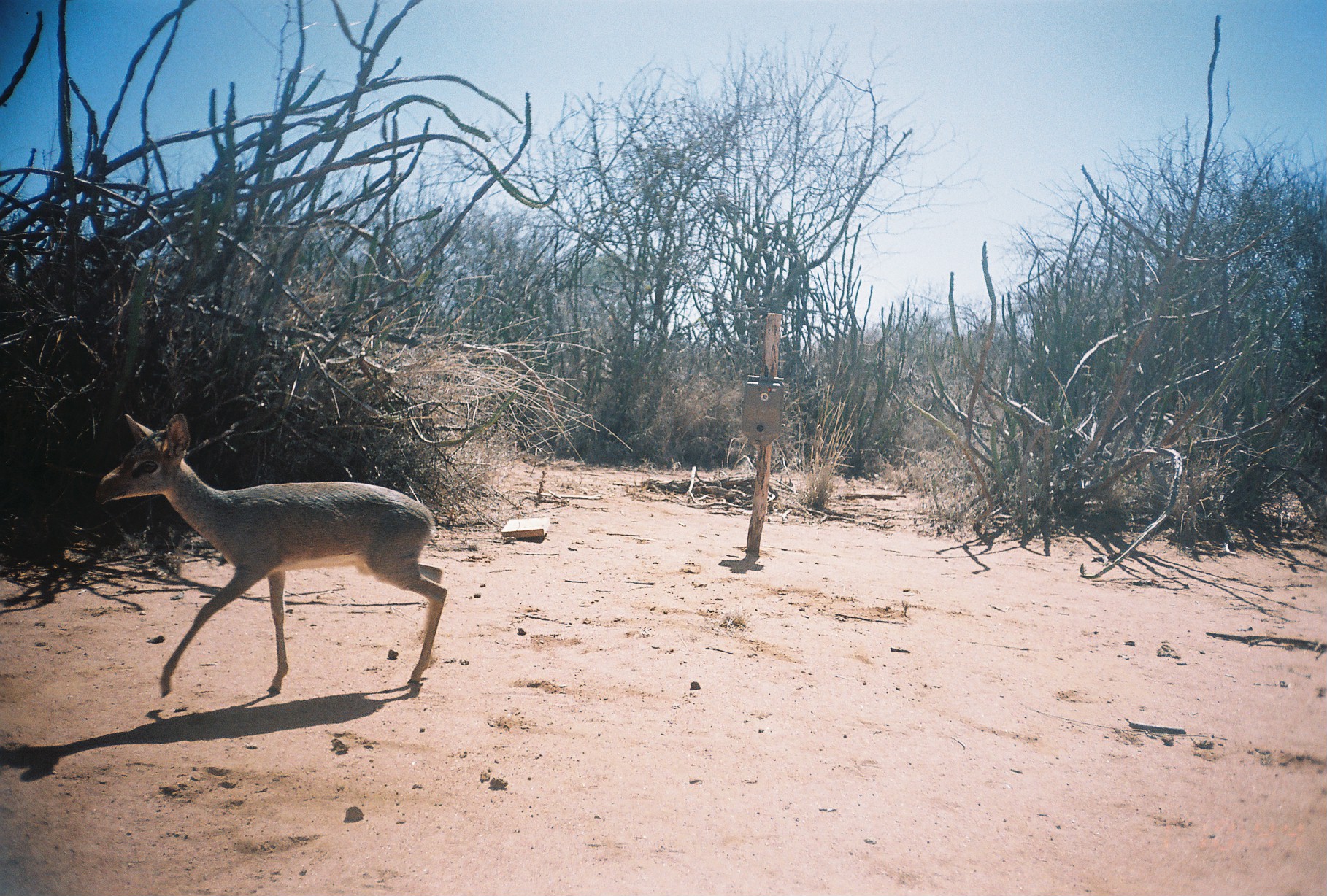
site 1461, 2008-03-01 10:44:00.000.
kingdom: Animalia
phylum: Chordata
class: Mammalia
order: Artiodactyla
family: Bovidae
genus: Madoqua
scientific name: Madoqua guentheri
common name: günther's dik-dik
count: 1